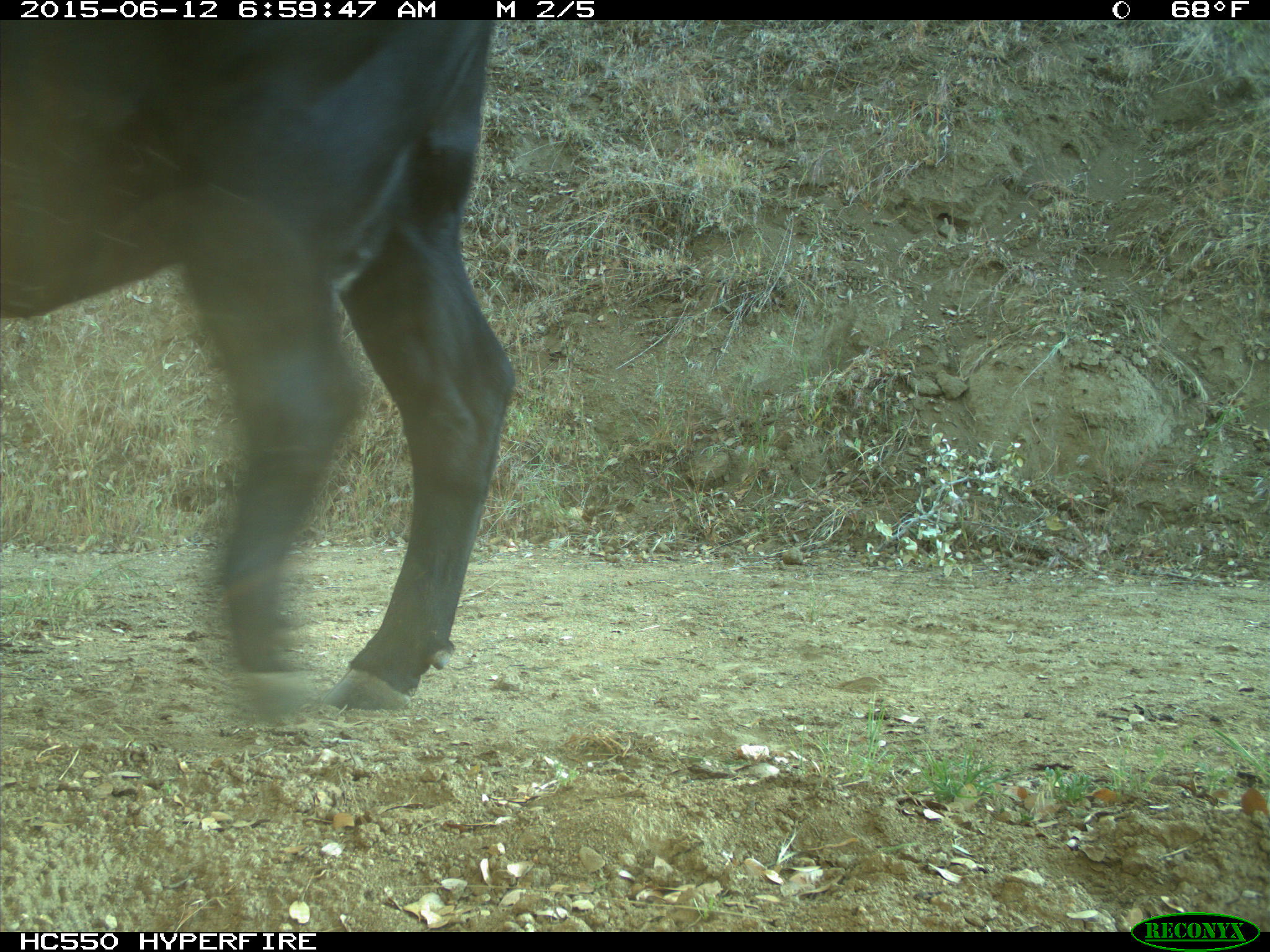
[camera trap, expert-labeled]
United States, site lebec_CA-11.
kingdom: Animalia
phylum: Chordata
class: Mammalia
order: Artiodactyla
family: Bovidae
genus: Bos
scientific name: Bos taurus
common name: domestic cow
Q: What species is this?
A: Bos taurus (domestic cow).